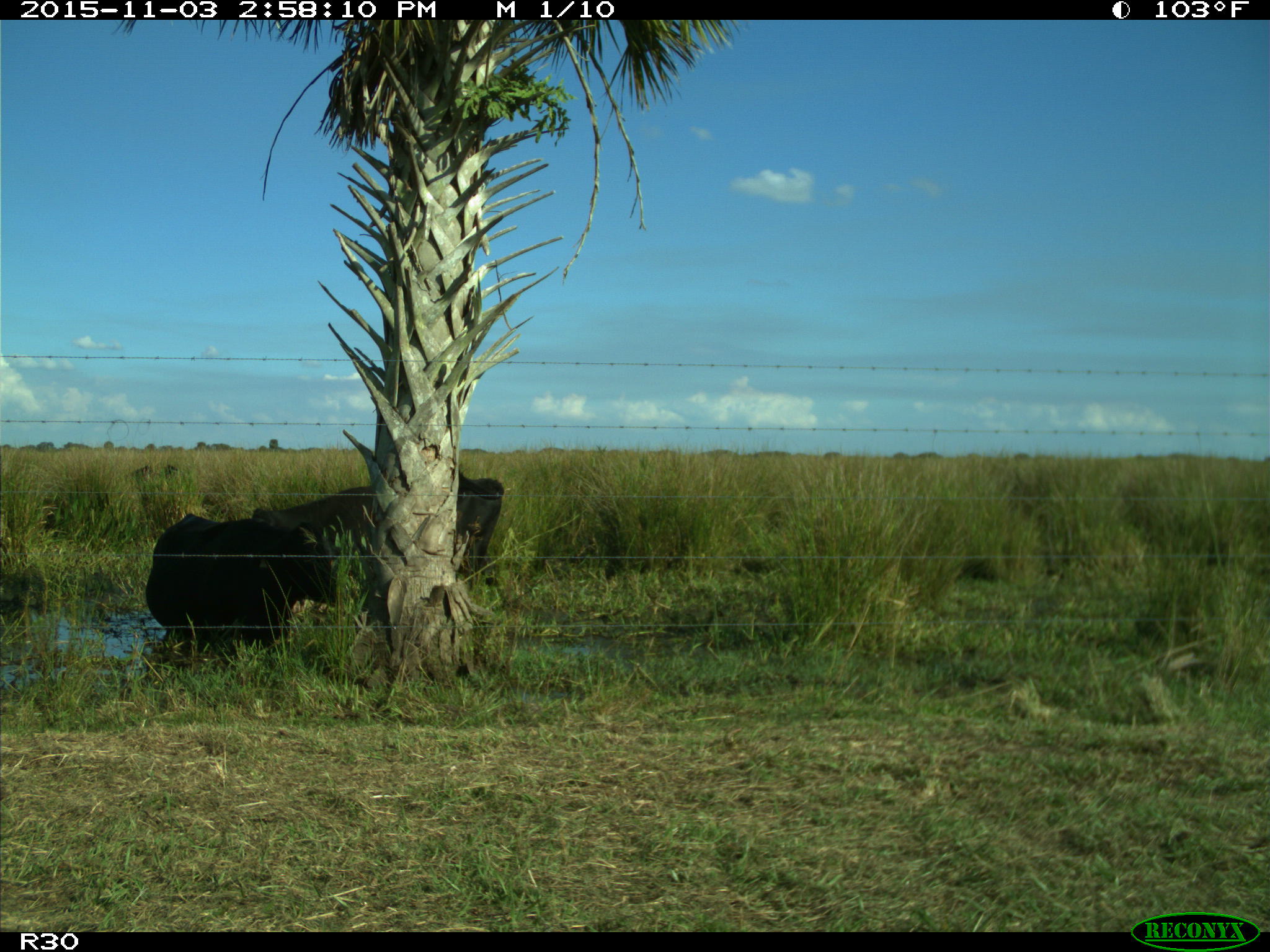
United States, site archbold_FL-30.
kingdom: Animalia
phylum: Chordata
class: Mammalia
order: Artiodactyla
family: Bovidae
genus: Bos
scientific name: Bos taurus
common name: domestic cow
Bos taurus (domestic cow).